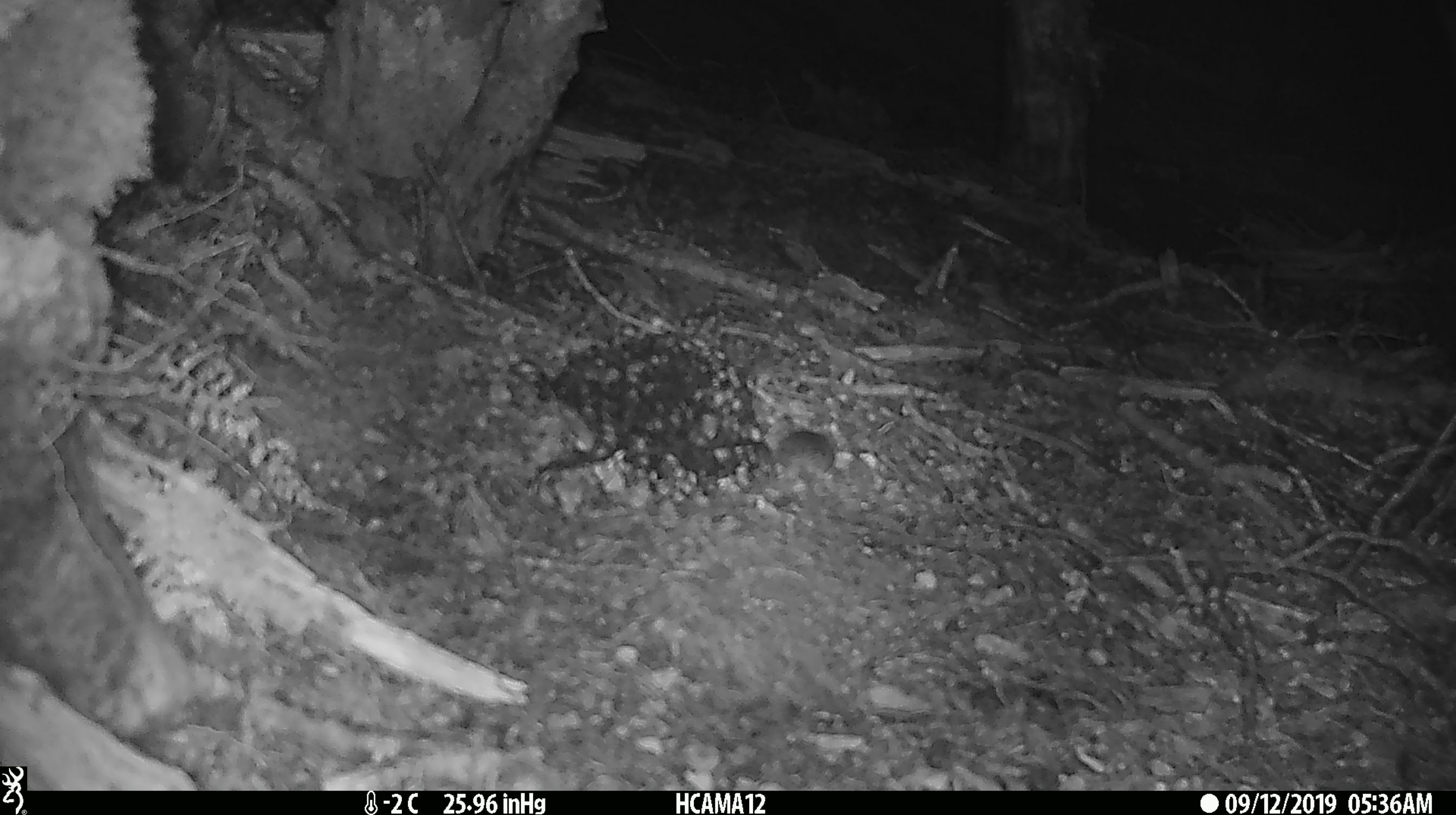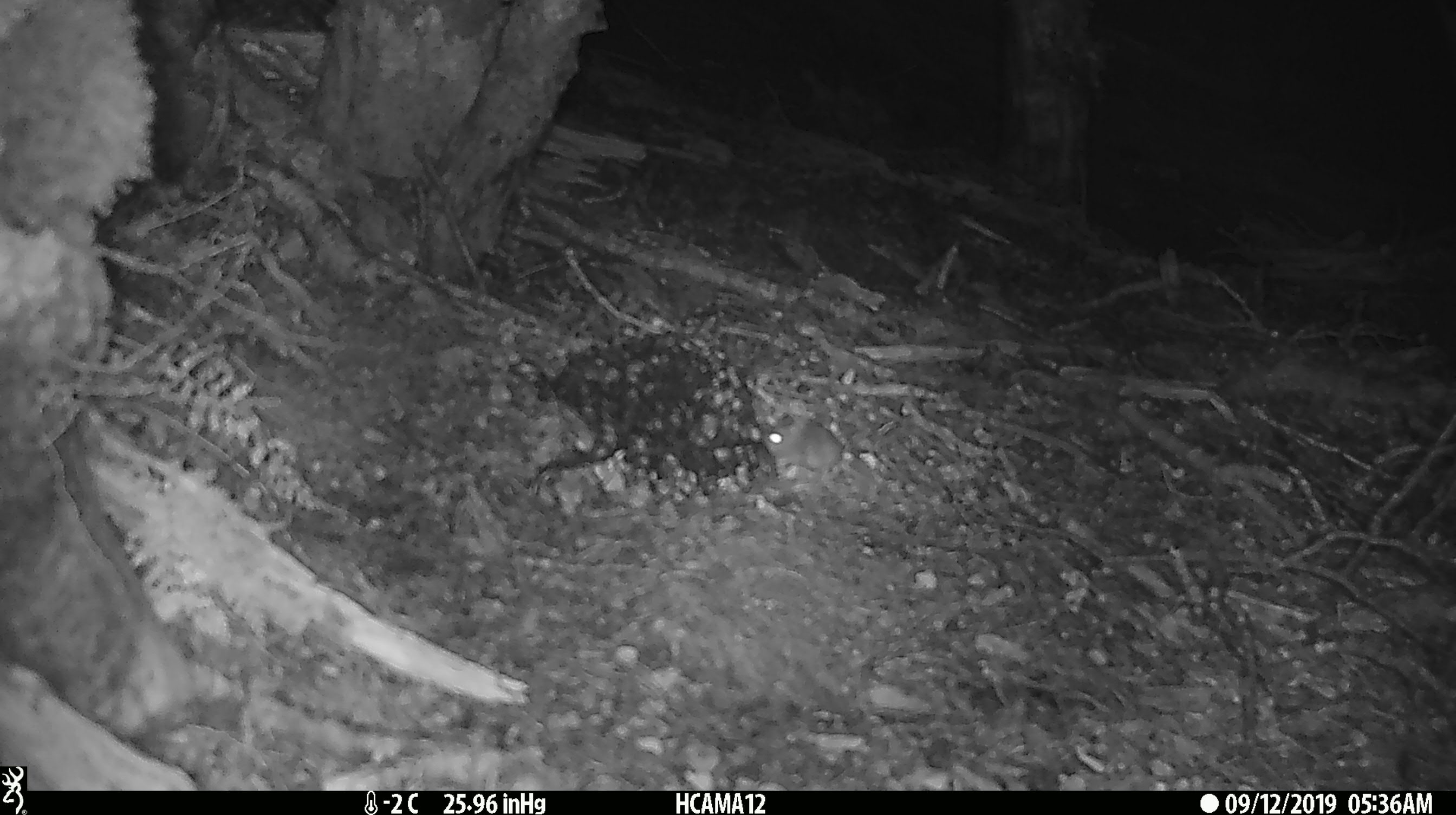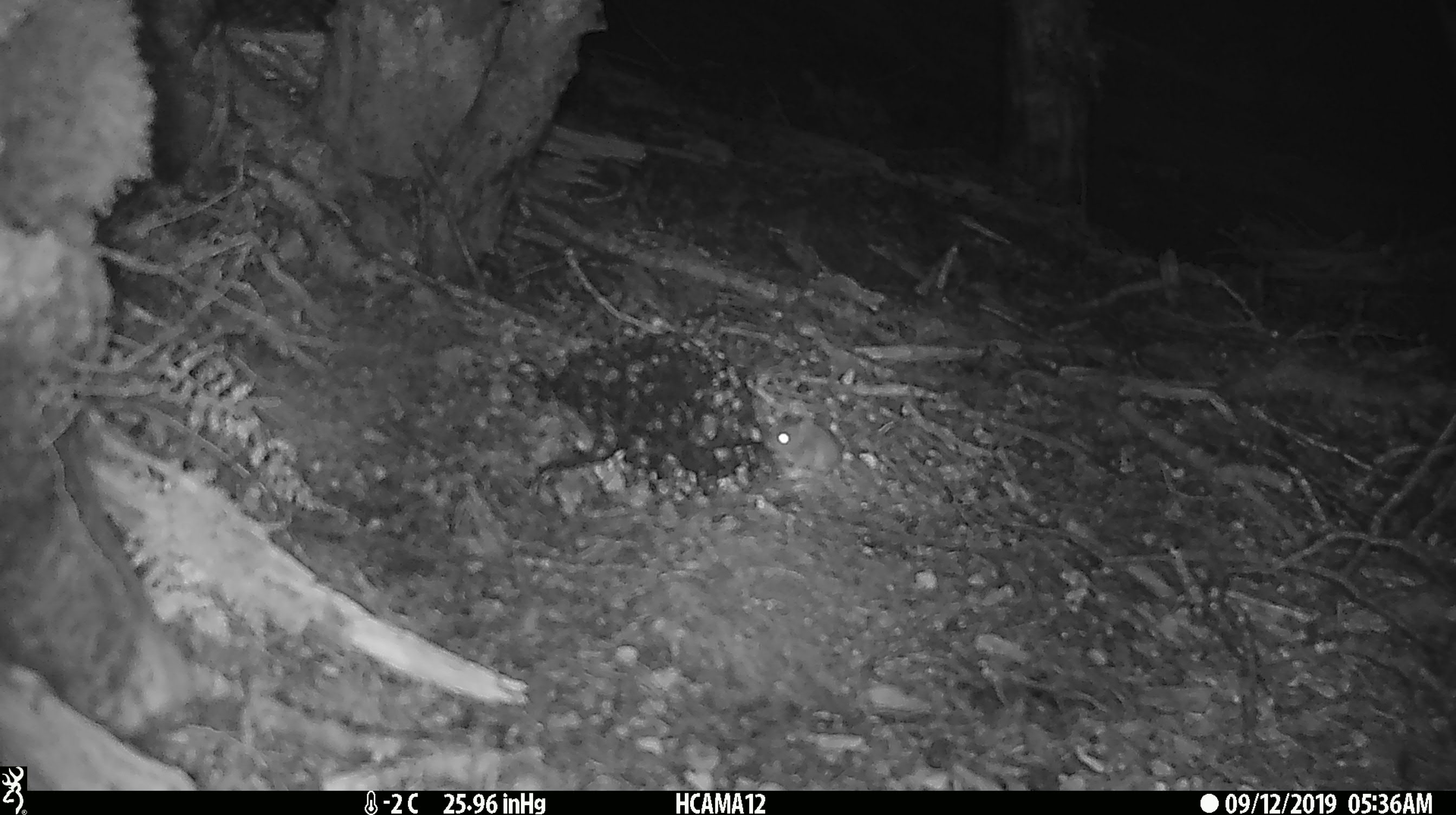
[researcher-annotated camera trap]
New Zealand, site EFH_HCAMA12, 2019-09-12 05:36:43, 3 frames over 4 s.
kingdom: Animalia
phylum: Chordata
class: Mammalia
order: Rodentia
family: Muridae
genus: Mus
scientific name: Mus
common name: mouse